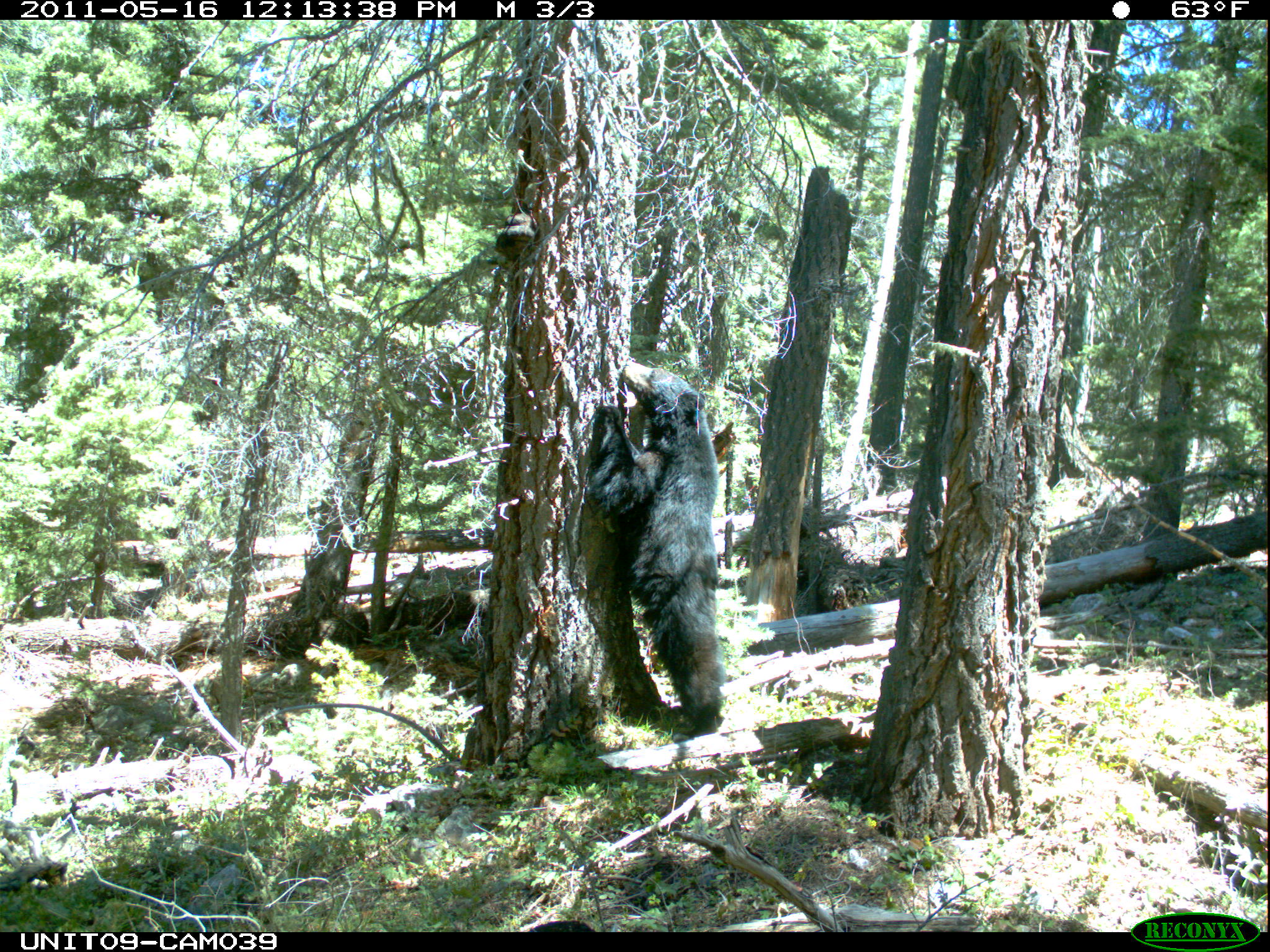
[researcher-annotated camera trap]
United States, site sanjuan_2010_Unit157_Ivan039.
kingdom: Animalia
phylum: Chordata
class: Mammalia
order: Carnivora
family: Ursidae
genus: Ursus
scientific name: Ursus americanus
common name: american black bear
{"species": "Ursus americanus (american black bear)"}